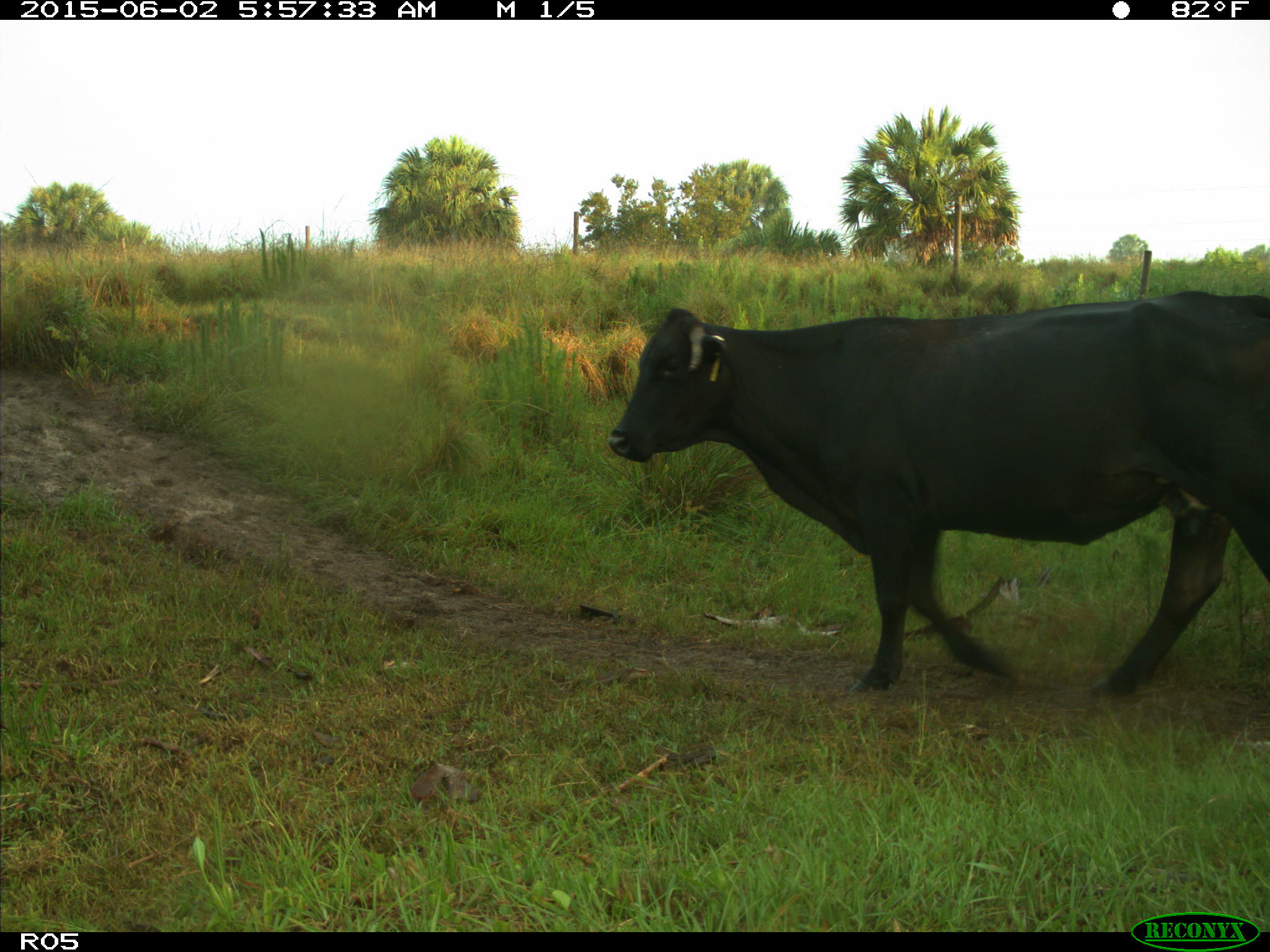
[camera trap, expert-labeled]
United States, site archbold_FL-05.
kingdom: Animalia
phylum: Chordata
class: Mammalia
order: Artiodactyla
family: Bovidae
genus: Bos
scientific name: Bos taurus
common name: domestic cow